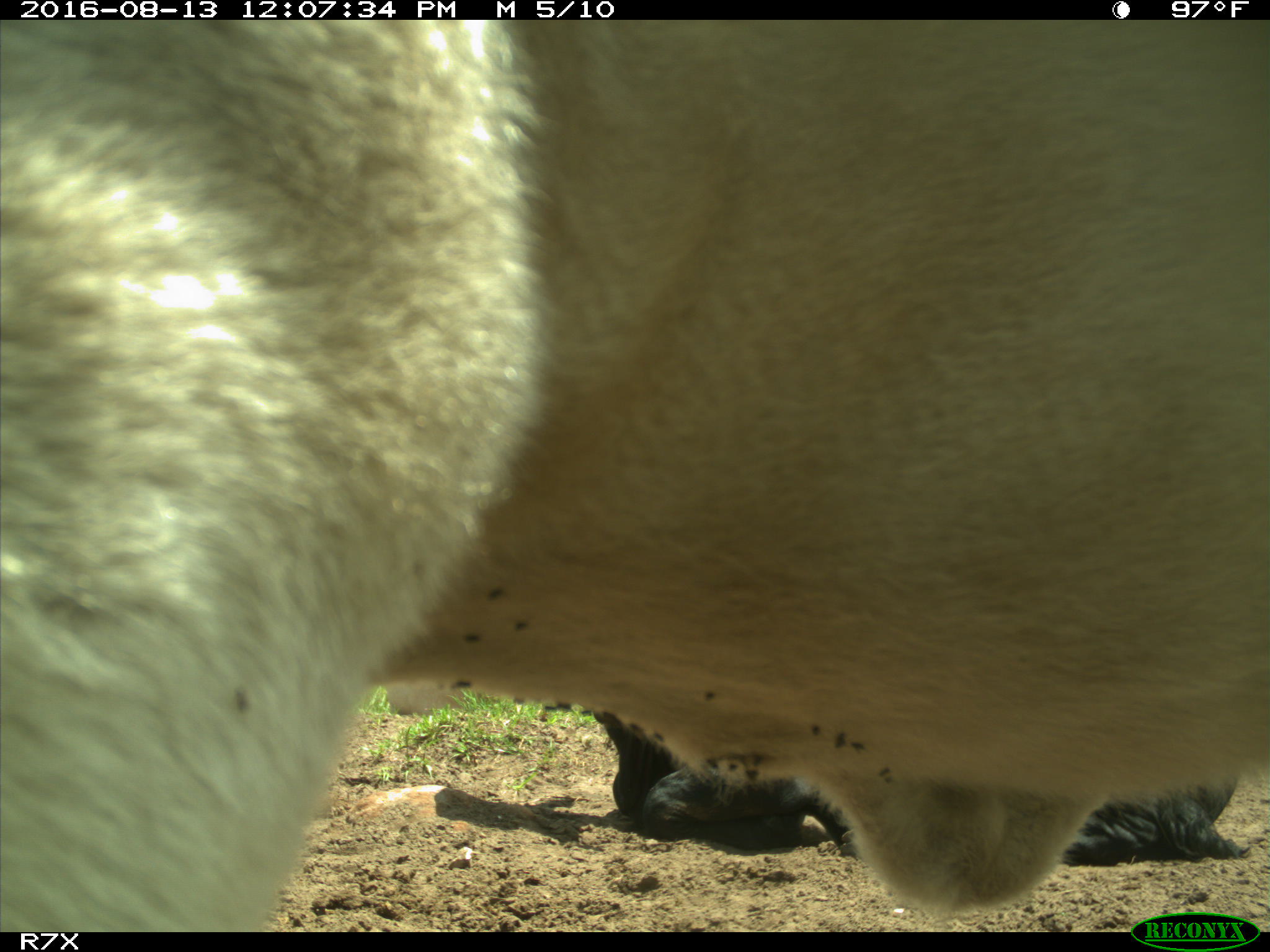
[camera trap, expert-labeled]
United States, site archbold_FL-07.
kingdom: Animalia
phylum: Chordata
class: Mammalia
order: Artiodactyla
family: Bovidae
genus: Bos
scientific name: Bos taurus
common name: domestic cow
Bos taurus (domestic cow).